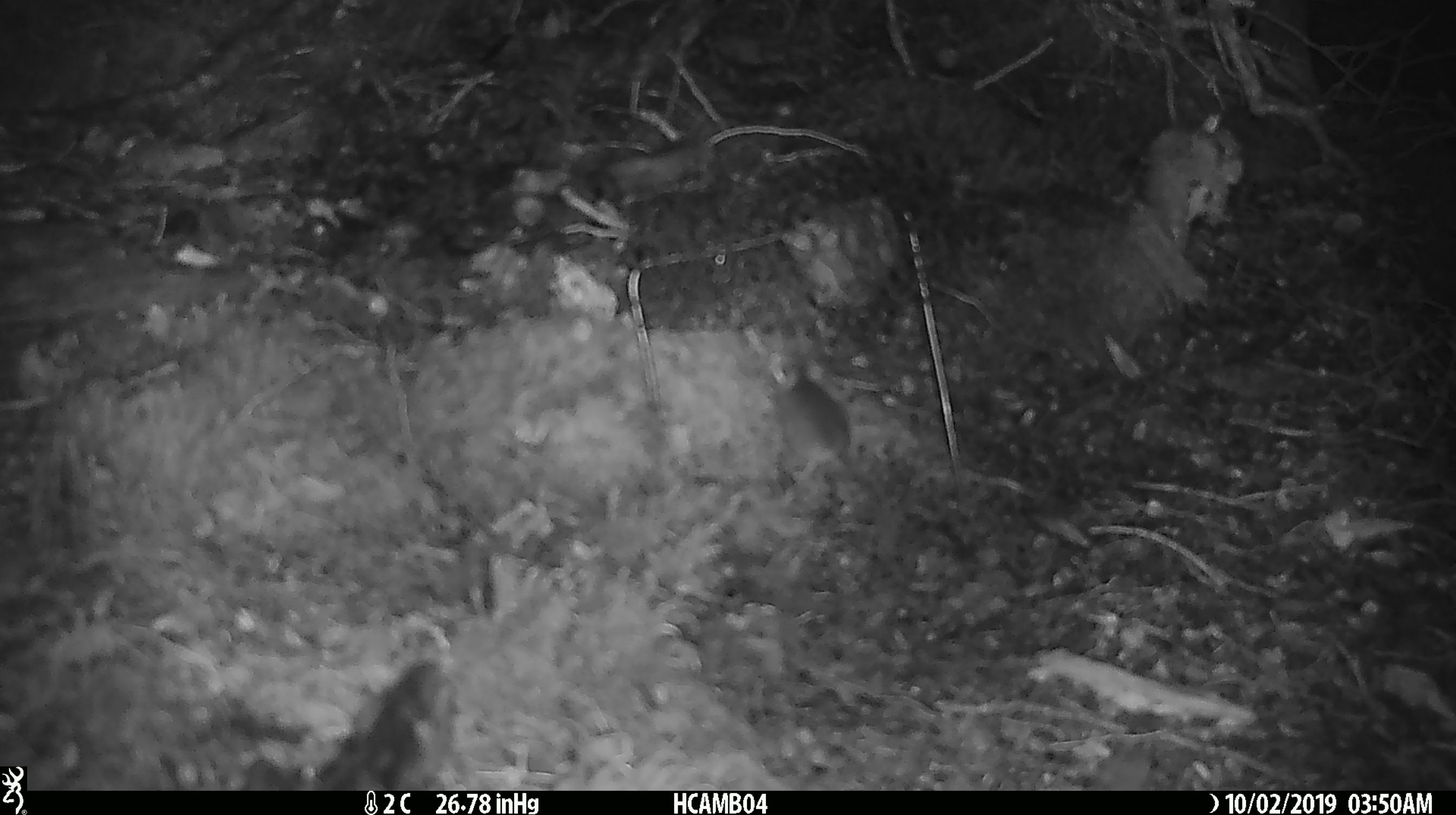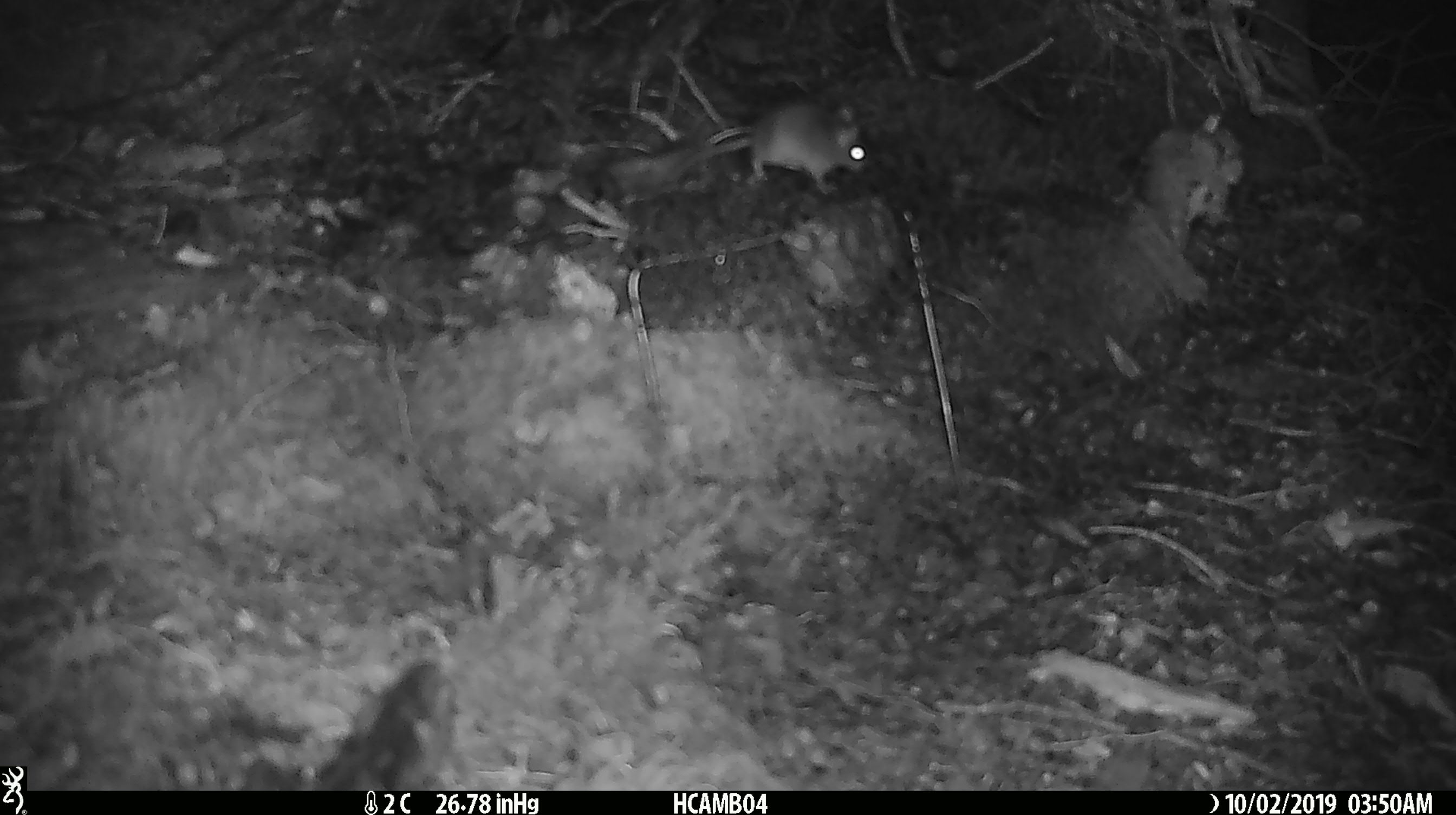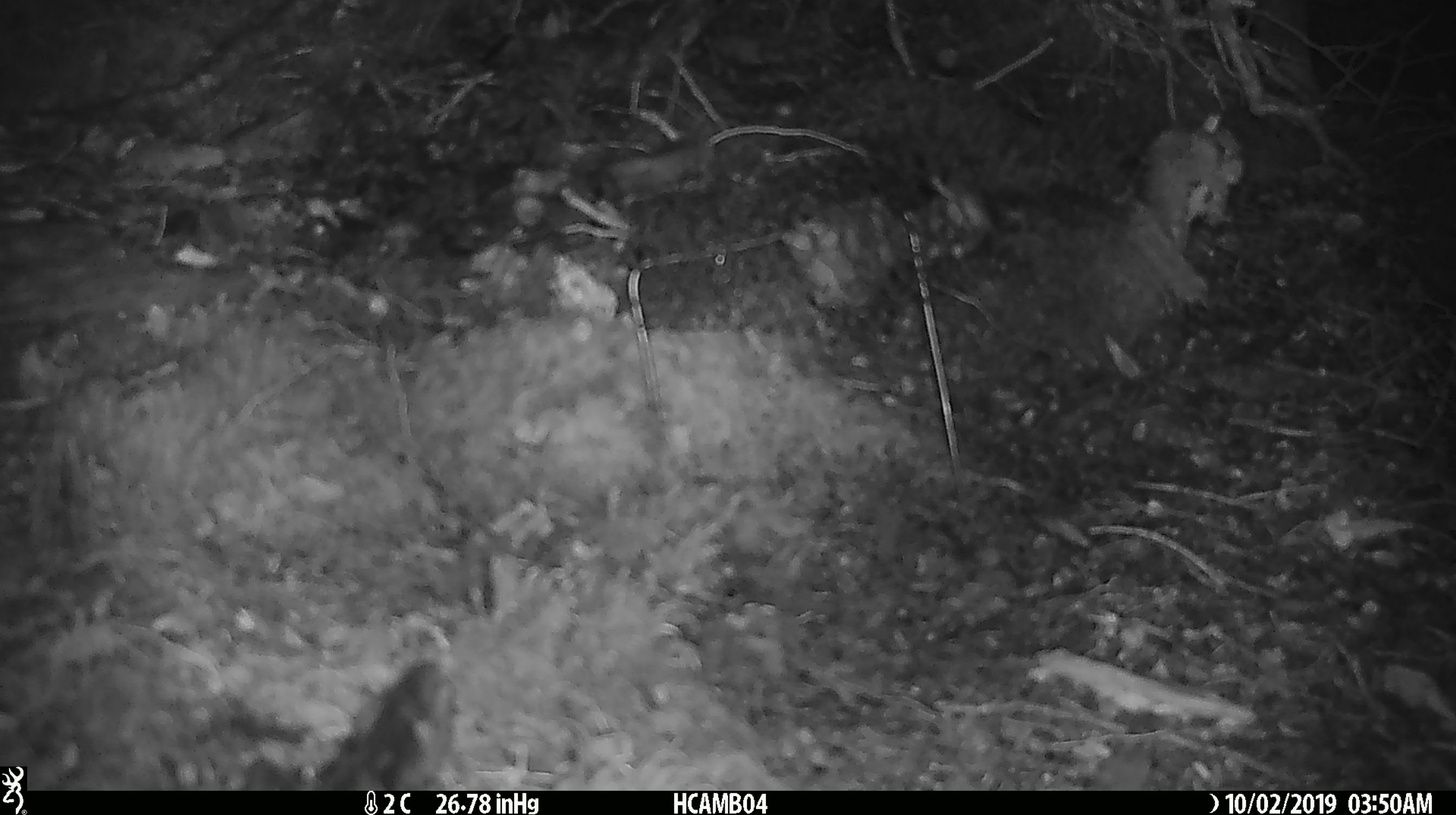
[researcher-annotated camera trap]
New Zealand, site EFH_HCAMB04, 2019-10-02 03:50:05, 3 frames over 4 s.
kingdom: Animalia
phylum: Chordata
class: Mammalia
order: Rodentia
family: Muridae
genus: Mus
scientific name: Mus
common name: mouse